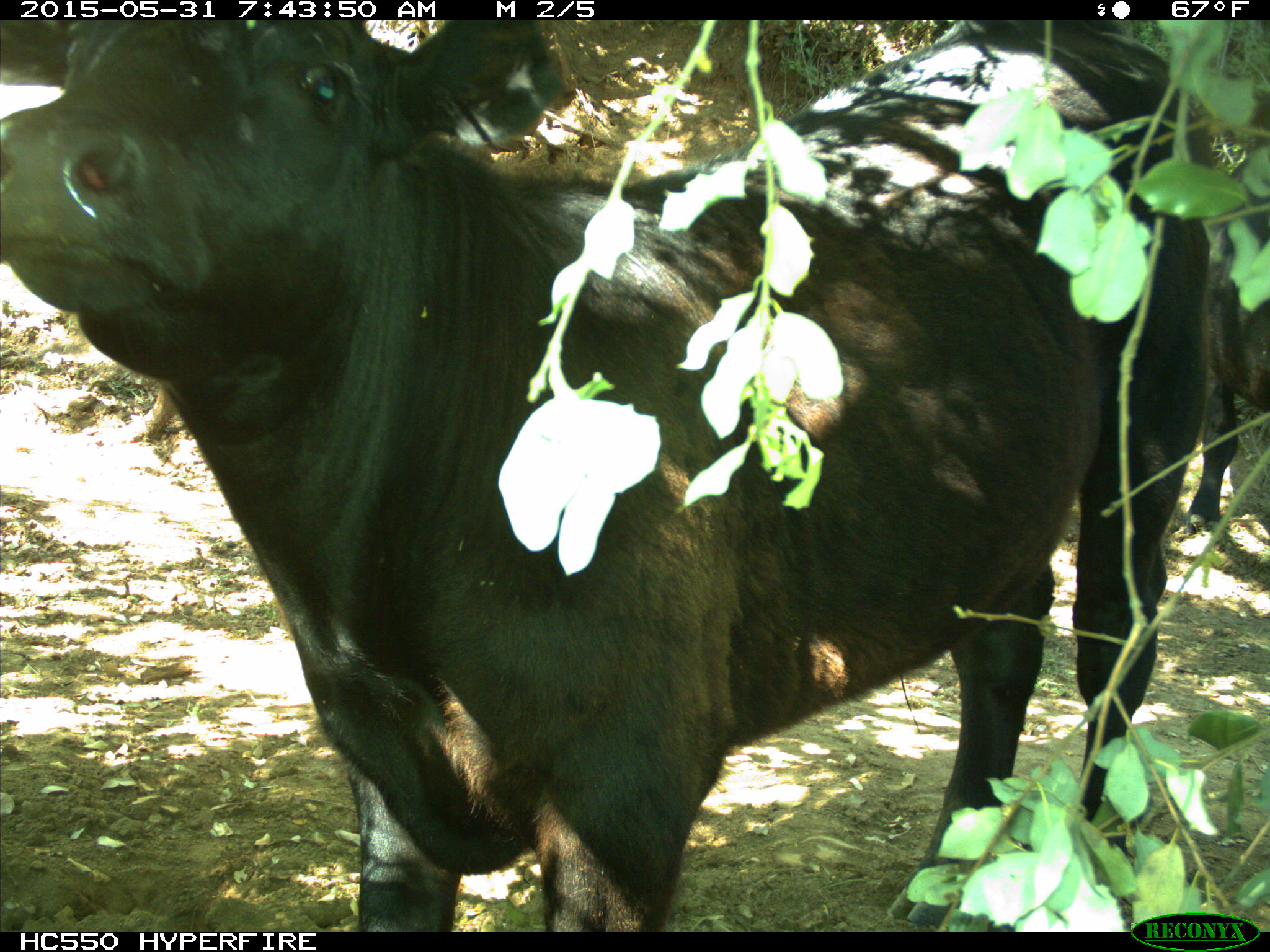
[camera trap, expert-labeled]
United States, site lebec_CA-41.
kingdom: Animalia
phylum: Chordata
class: Mammalia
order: Artiodactyla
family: Bovidae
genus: Bos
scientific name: Bos taurus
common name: domestic cow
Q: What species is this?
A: Bos taurus (domestic cow).